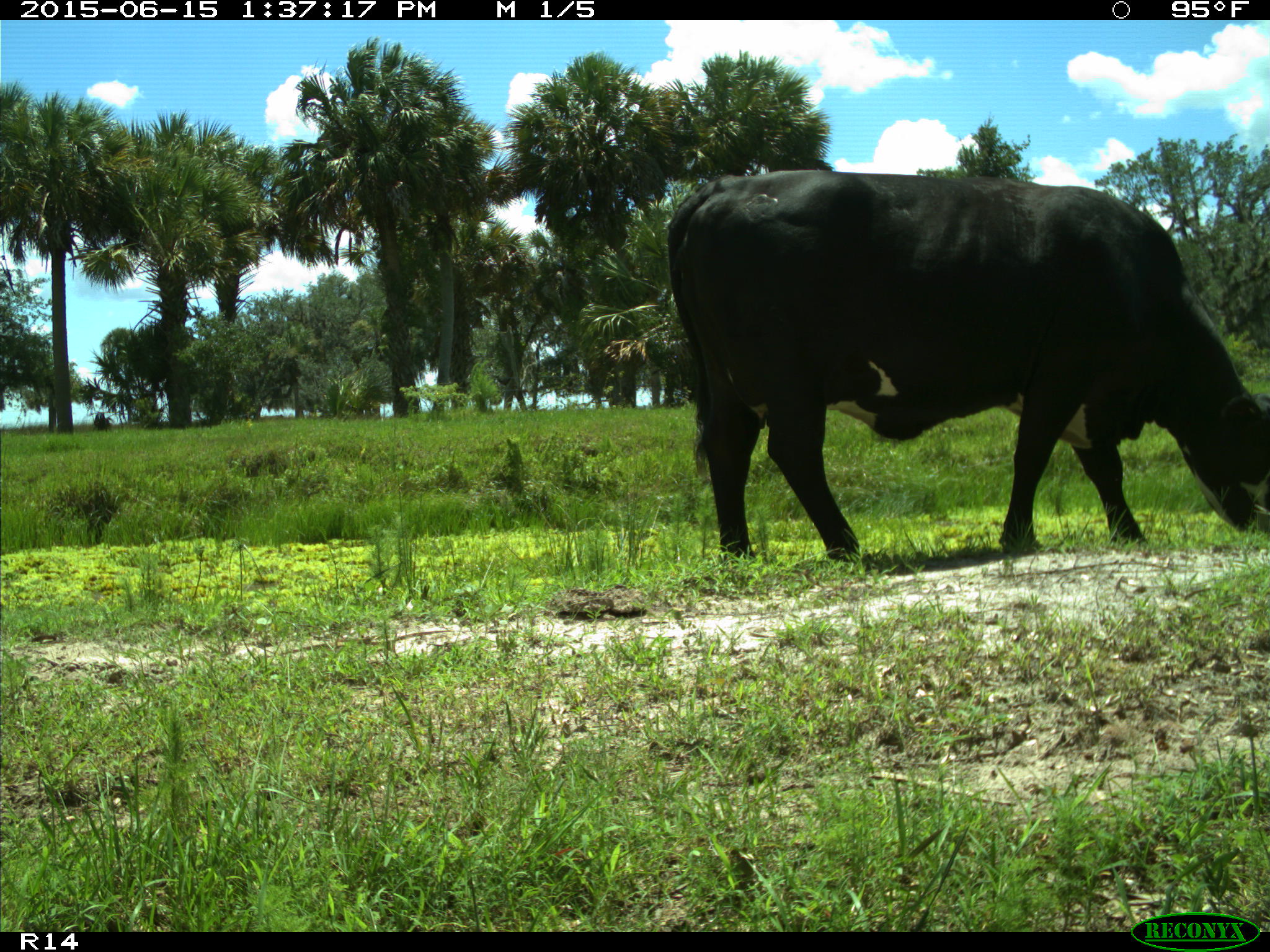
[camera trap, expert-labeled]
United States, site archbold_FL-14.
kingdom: Animalia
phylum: Chordata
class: Mammalia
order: Artiodactyla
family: Bovidae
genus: Bos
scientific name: Bos taurus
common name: domestic cow